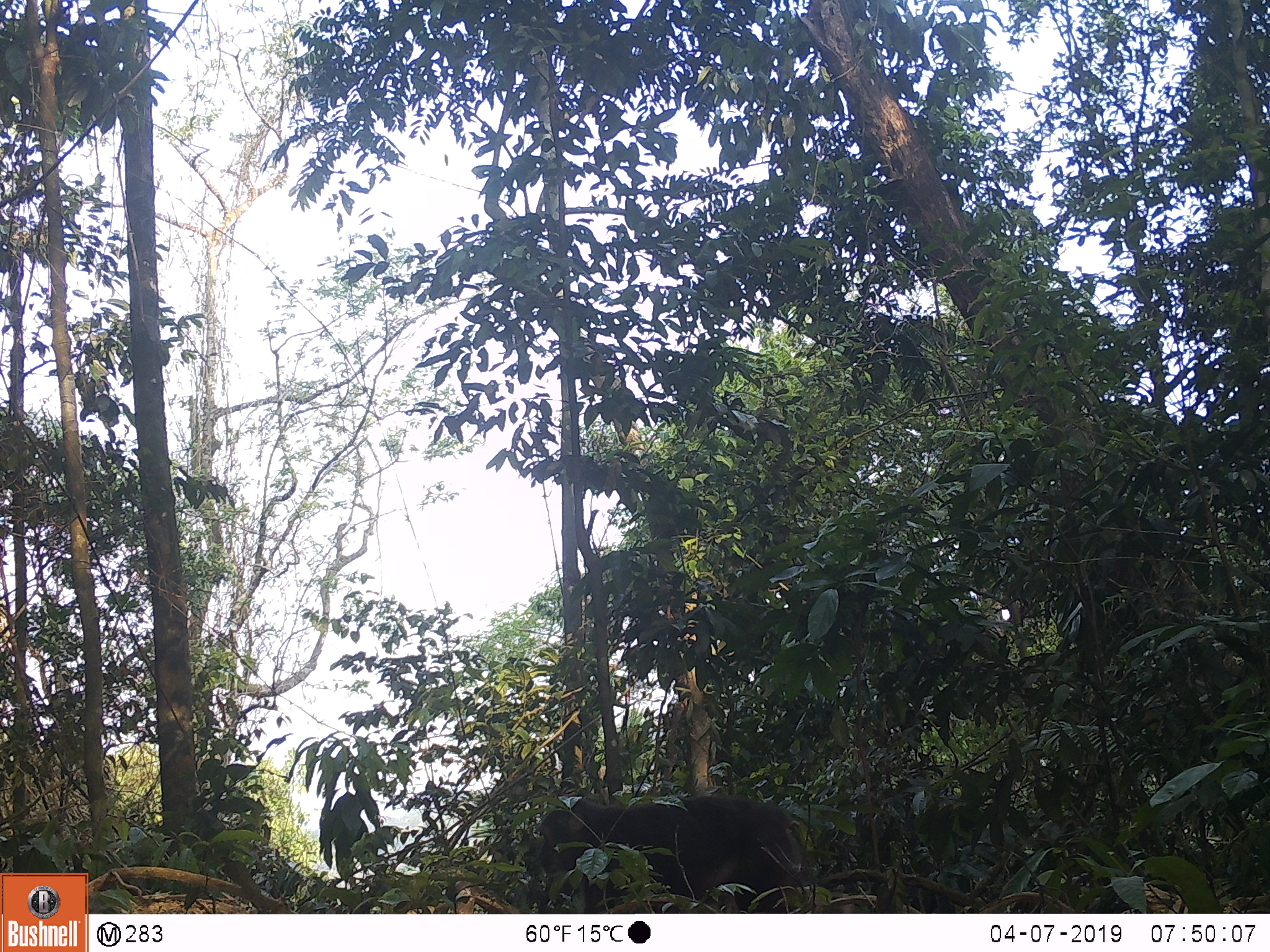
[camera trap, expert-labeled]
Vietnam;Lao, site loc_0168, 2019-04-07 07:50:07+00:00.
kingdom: Animalia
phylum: Chordata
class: Mammalia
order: Primates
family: Cercopithecidae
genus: Macaca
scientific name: Macaca arctoides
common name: stump-tailed macaque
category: stump tailed macaque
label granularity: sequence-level